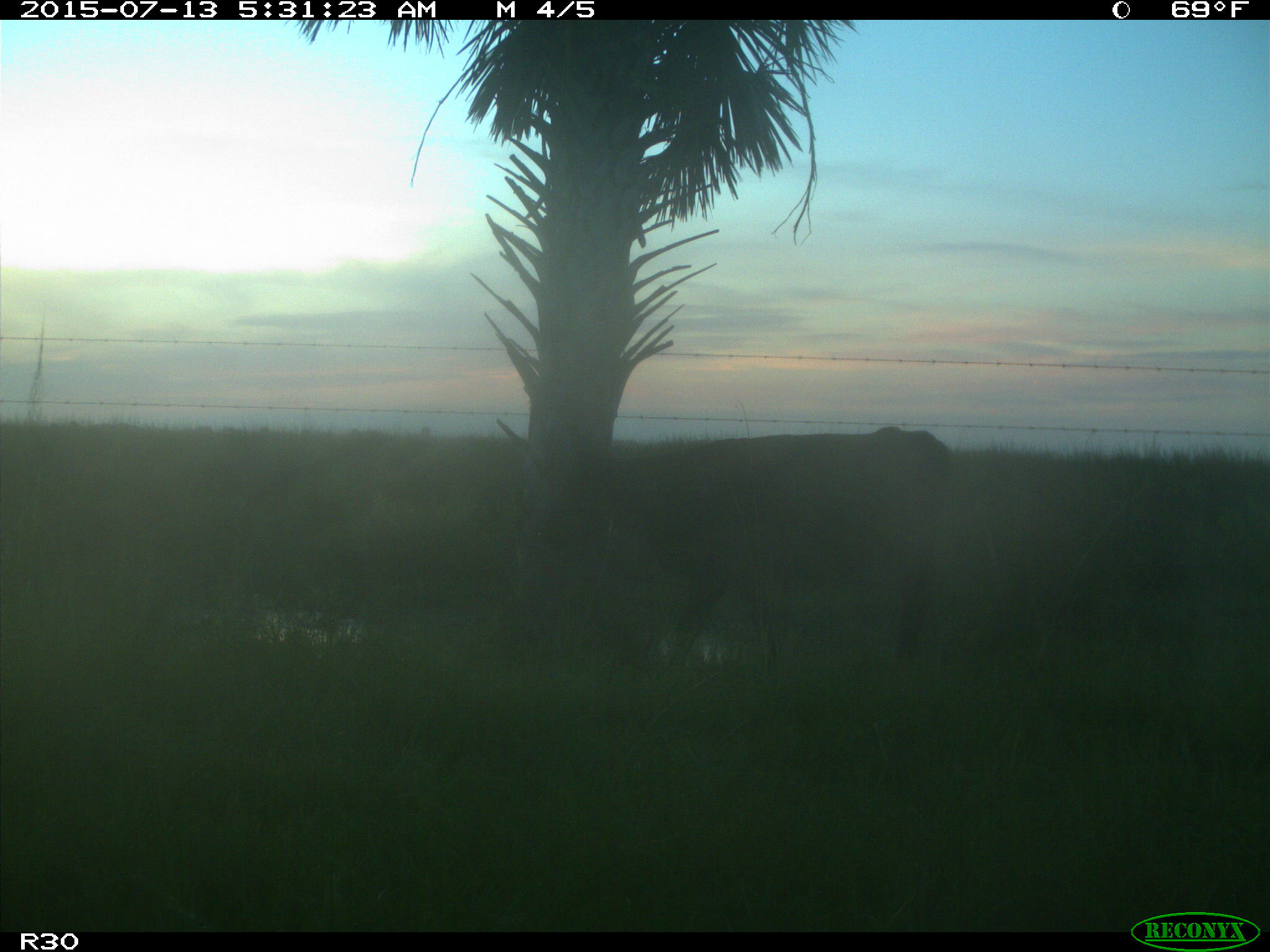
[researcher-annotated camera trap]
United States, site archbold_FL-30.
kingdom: Animalia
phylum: Chordata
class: Mammalia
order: Artiodactyla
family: Bovidae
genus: Bos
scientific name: Bos taurus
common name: domestic cow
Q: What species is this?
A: Bos taurus (domestic cow).